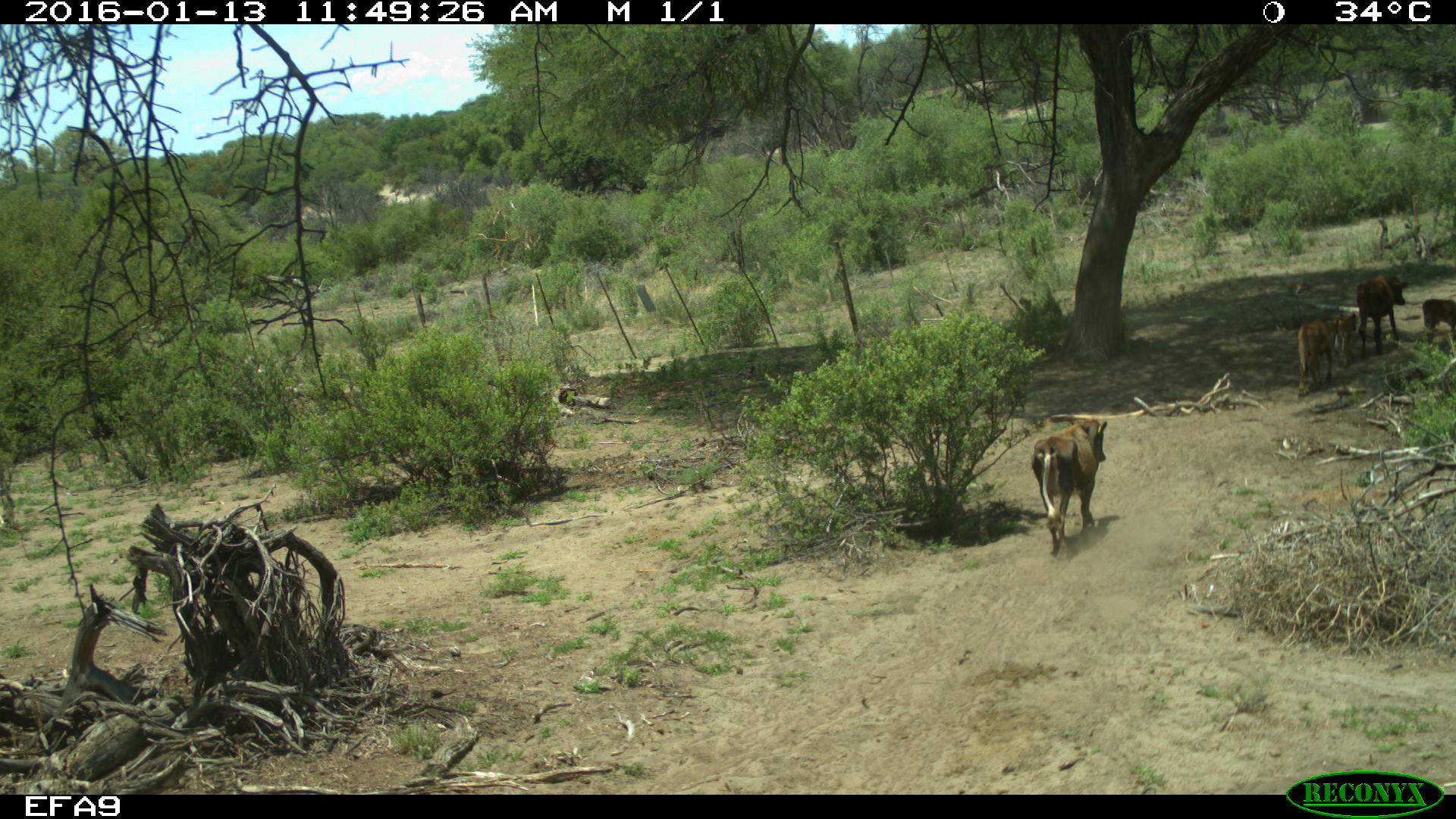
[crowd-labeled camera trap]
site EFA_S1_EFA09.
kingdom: Animalia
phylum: Chordata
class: Mammalia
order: Artiodactyla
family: Bovidae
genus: Bos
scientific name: Bos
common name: cattle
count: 4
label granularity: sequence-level